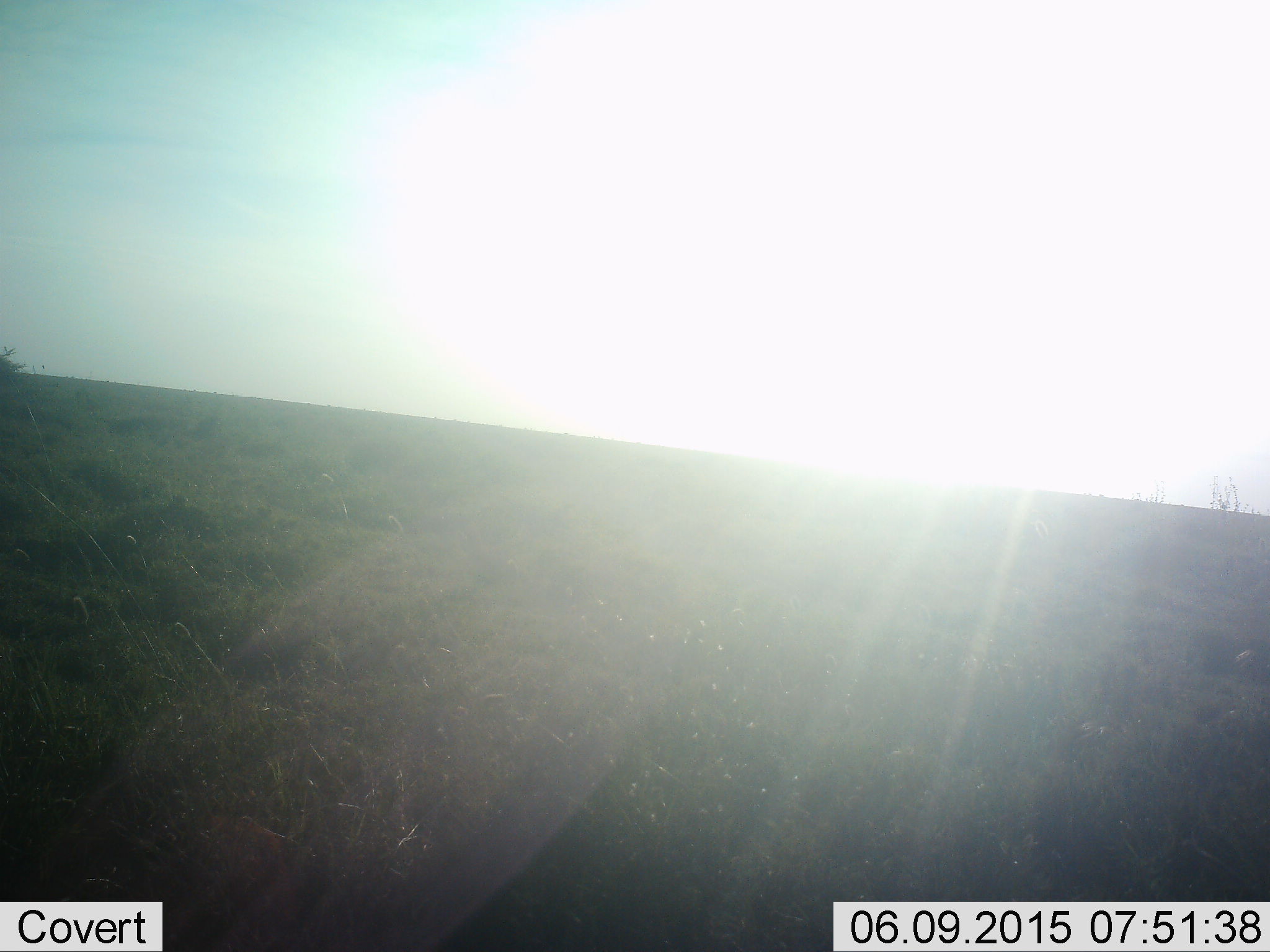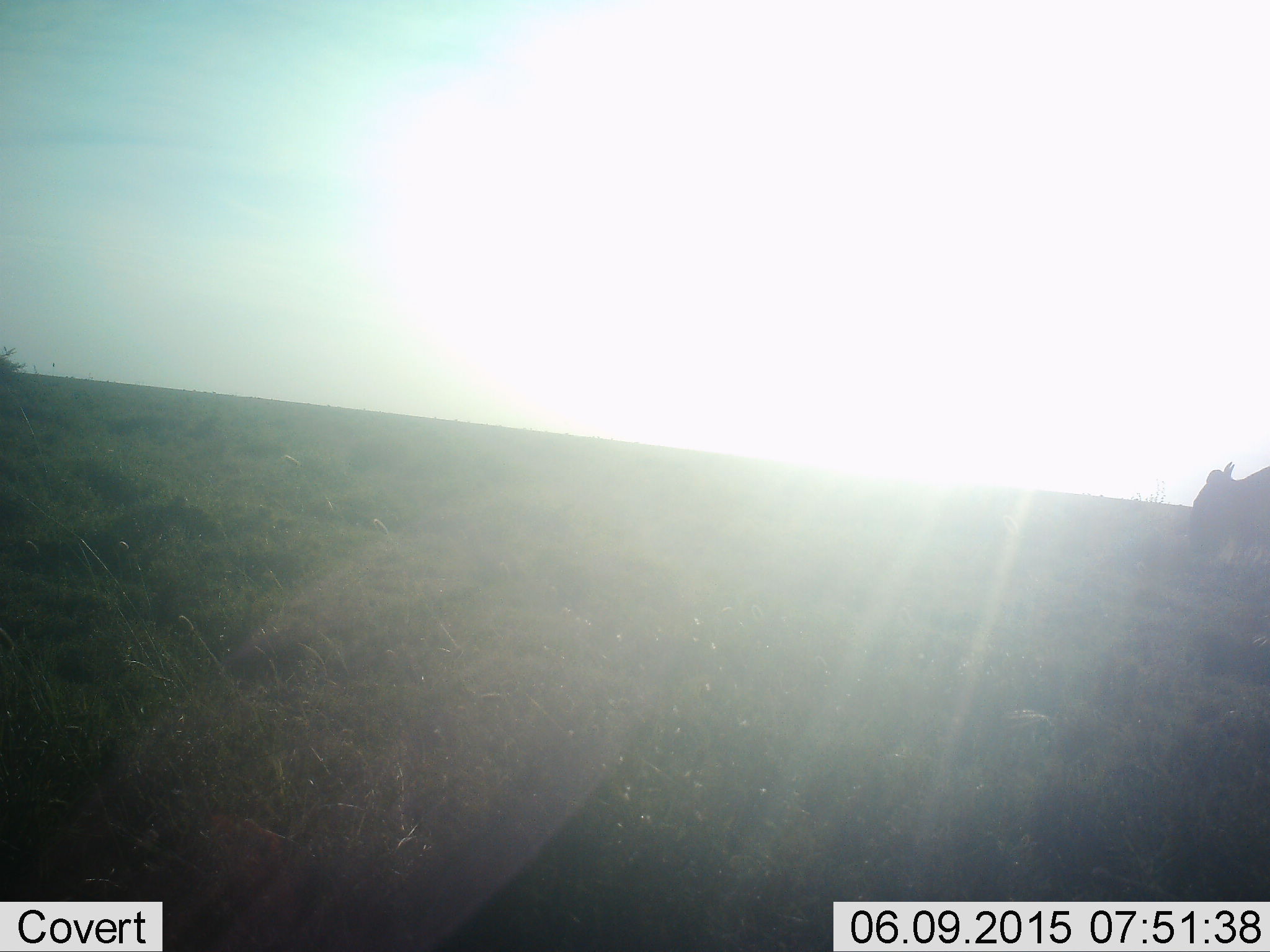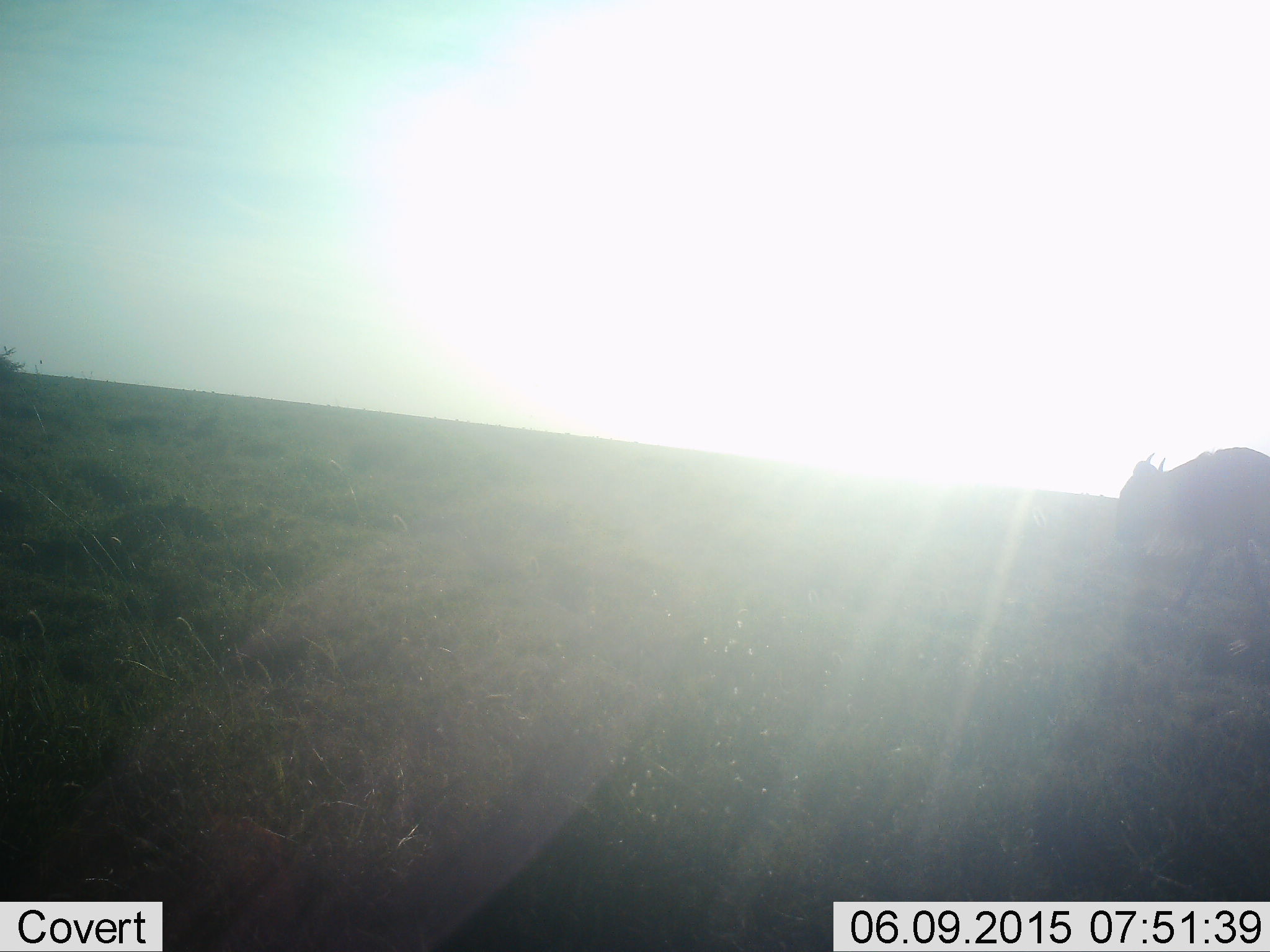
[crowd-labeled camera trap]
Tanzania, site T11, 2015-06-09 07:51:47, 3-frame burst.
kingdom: Animalia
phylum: Chordata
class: Mammalia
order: Artiodactyla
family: Bovidae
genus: Connochaetes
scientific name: Connochaetes taurinus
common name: blue wildebeest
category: wildebeest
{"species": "wildebeest (blue wildebeest) (Connochaetes taurinus)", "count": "1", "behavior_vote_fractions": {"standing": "30%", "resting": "0%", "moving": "80%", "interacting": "0%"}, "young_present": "0%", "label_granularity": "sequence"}